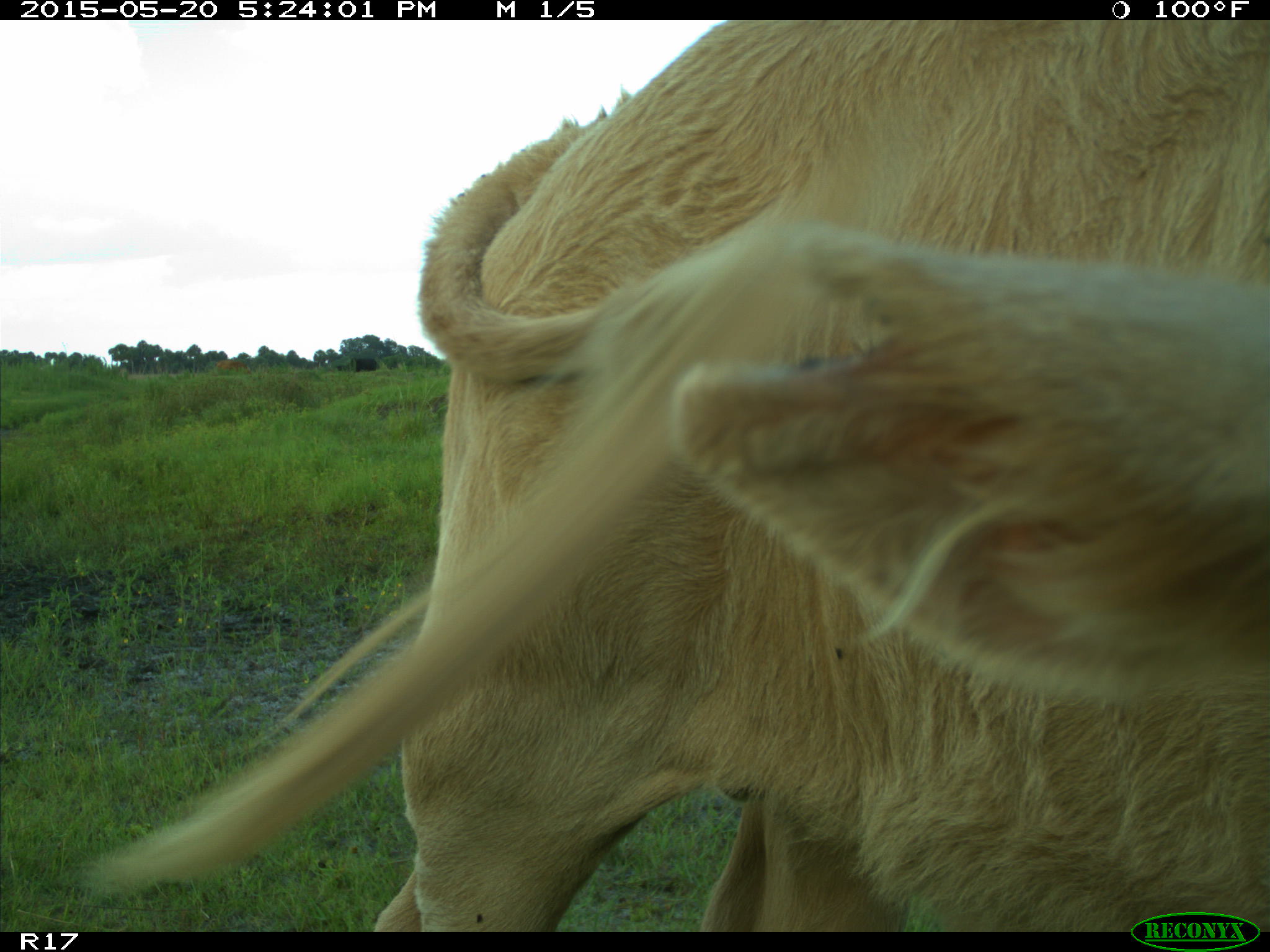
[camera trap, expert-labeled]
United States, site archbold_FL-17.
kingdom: Animalia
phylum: Chordata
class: Mammalia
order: Artiodactyla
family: Bovidae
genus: Bos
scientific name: Bos taurus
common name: domestic cow